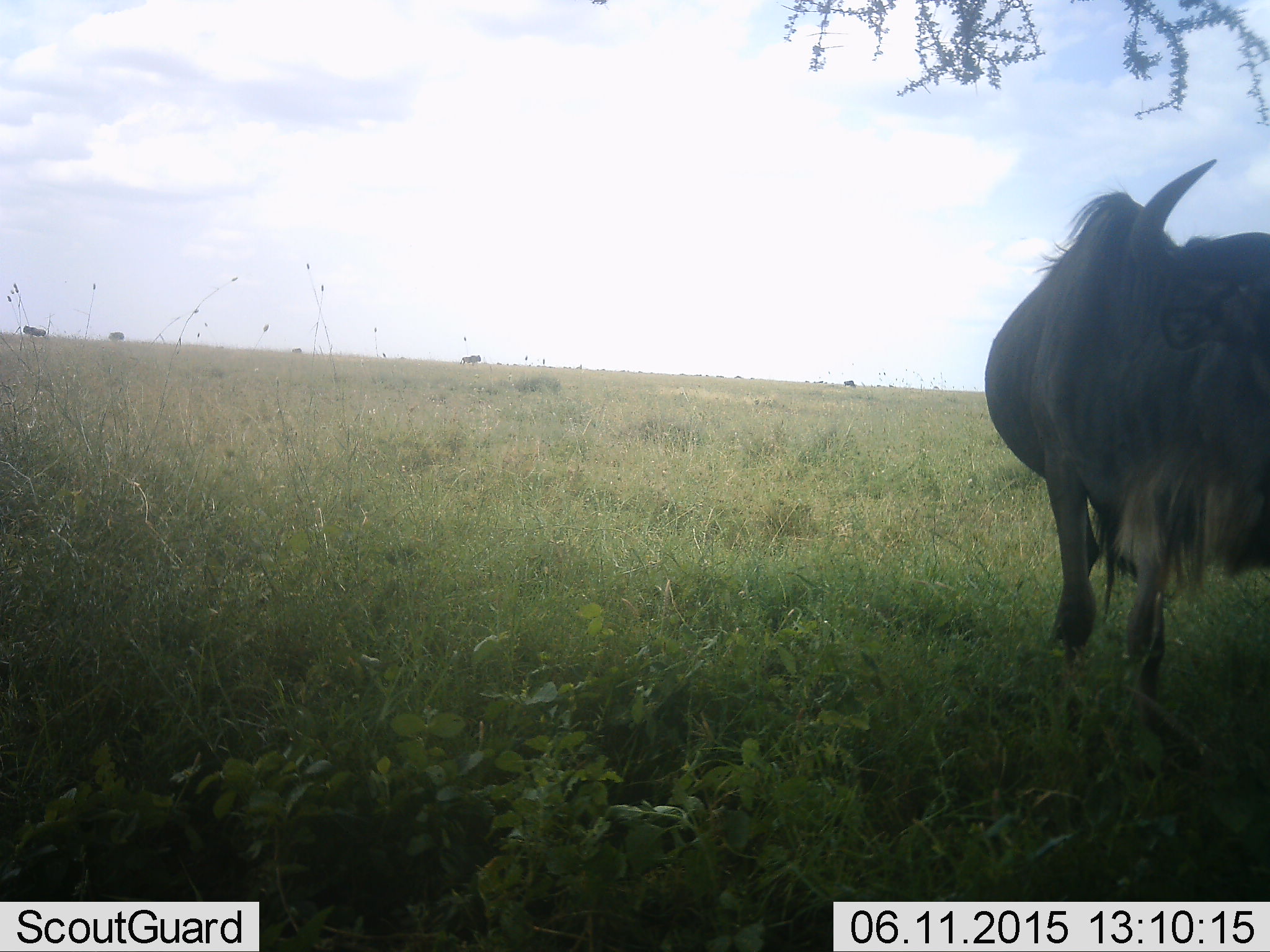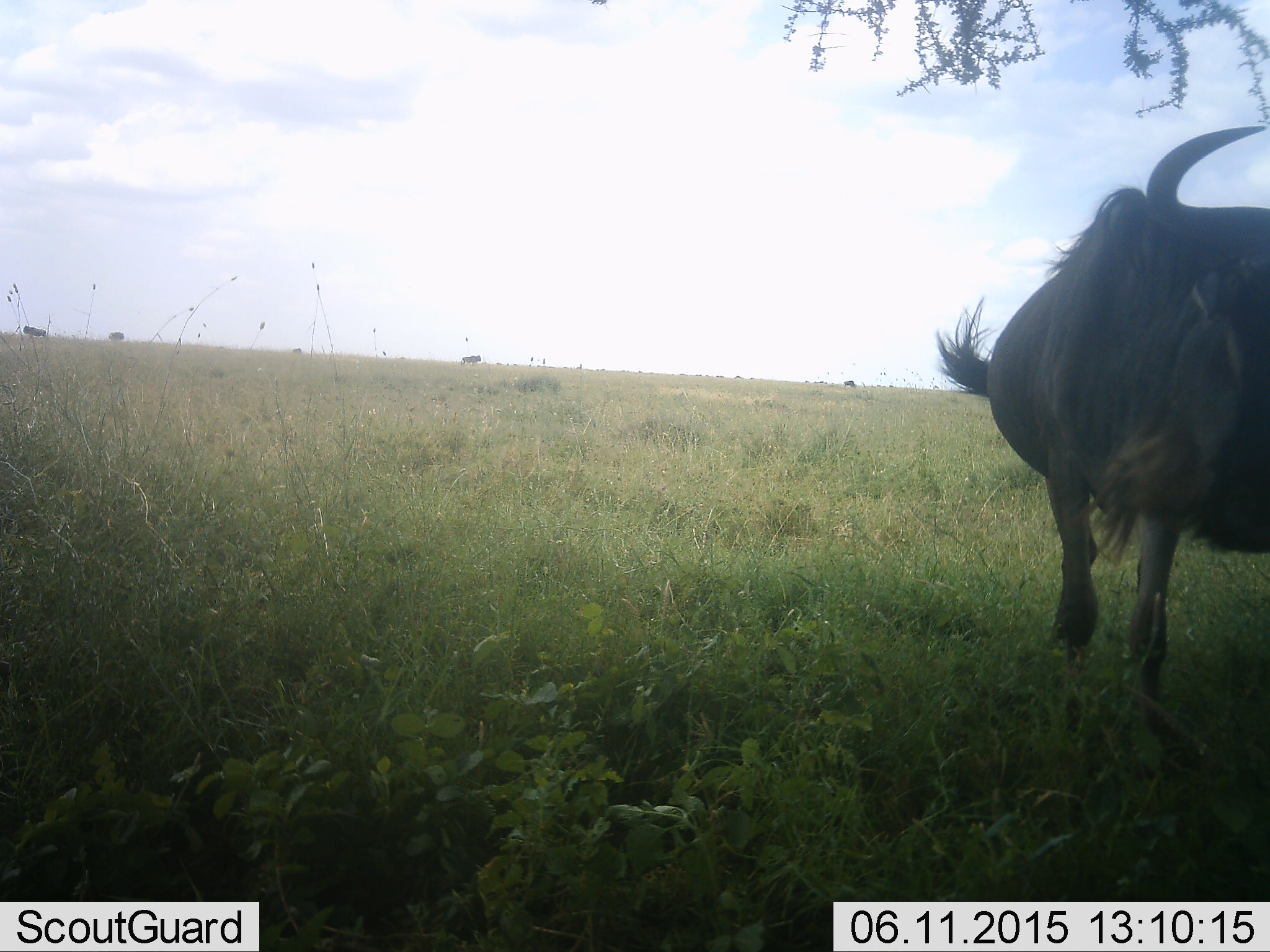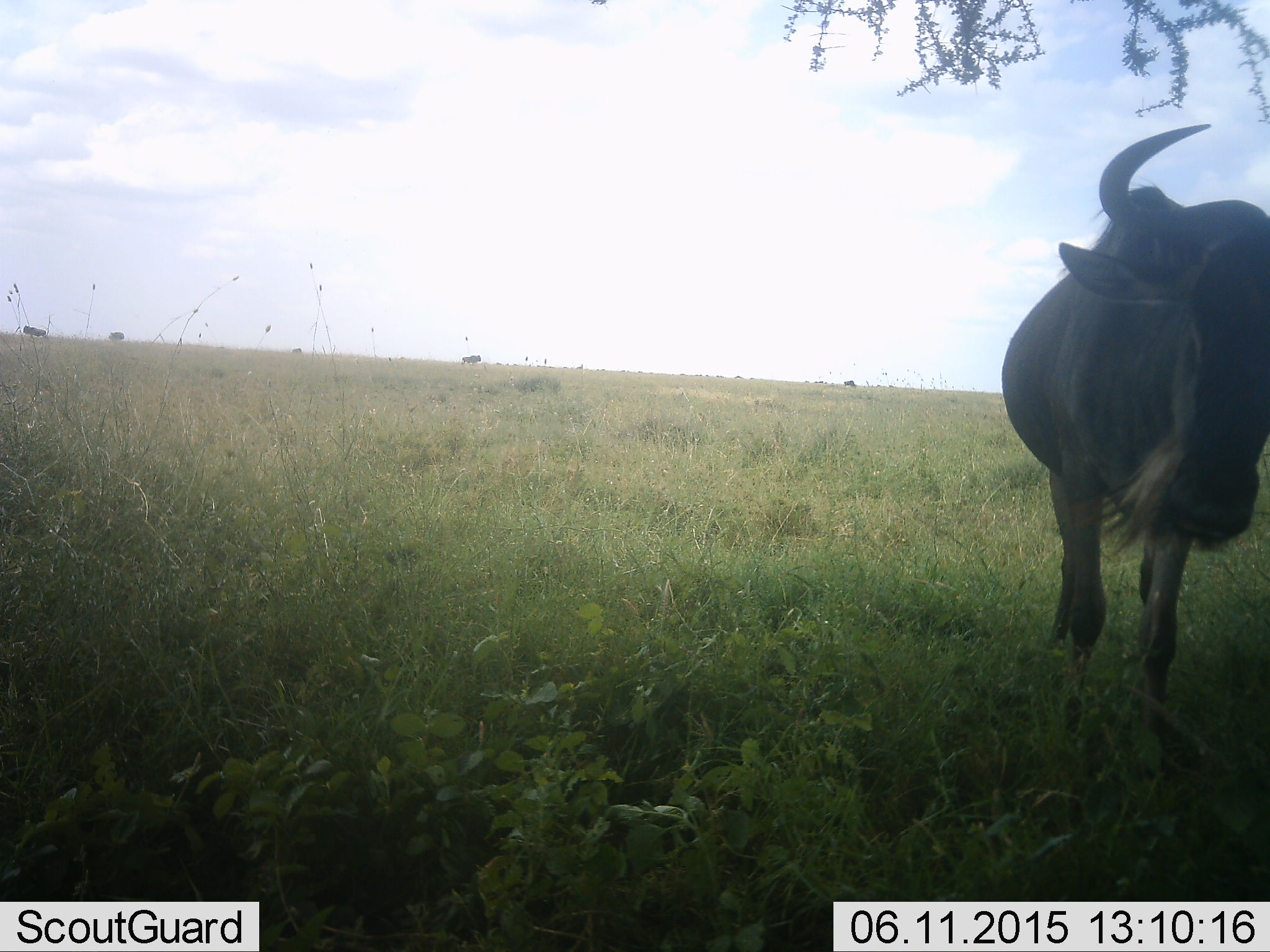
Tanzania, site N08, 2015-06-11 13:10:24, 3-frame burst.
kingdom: Animalia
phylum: Chordata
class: Mammalia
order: Artiodactyla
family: Bovidae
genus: Connochaetes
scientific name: Connochaetes taurinus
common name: blue wildebeest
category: wildebeest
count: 3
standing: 90%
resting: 0%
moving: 20%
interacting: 0%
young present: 0%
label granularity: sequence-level